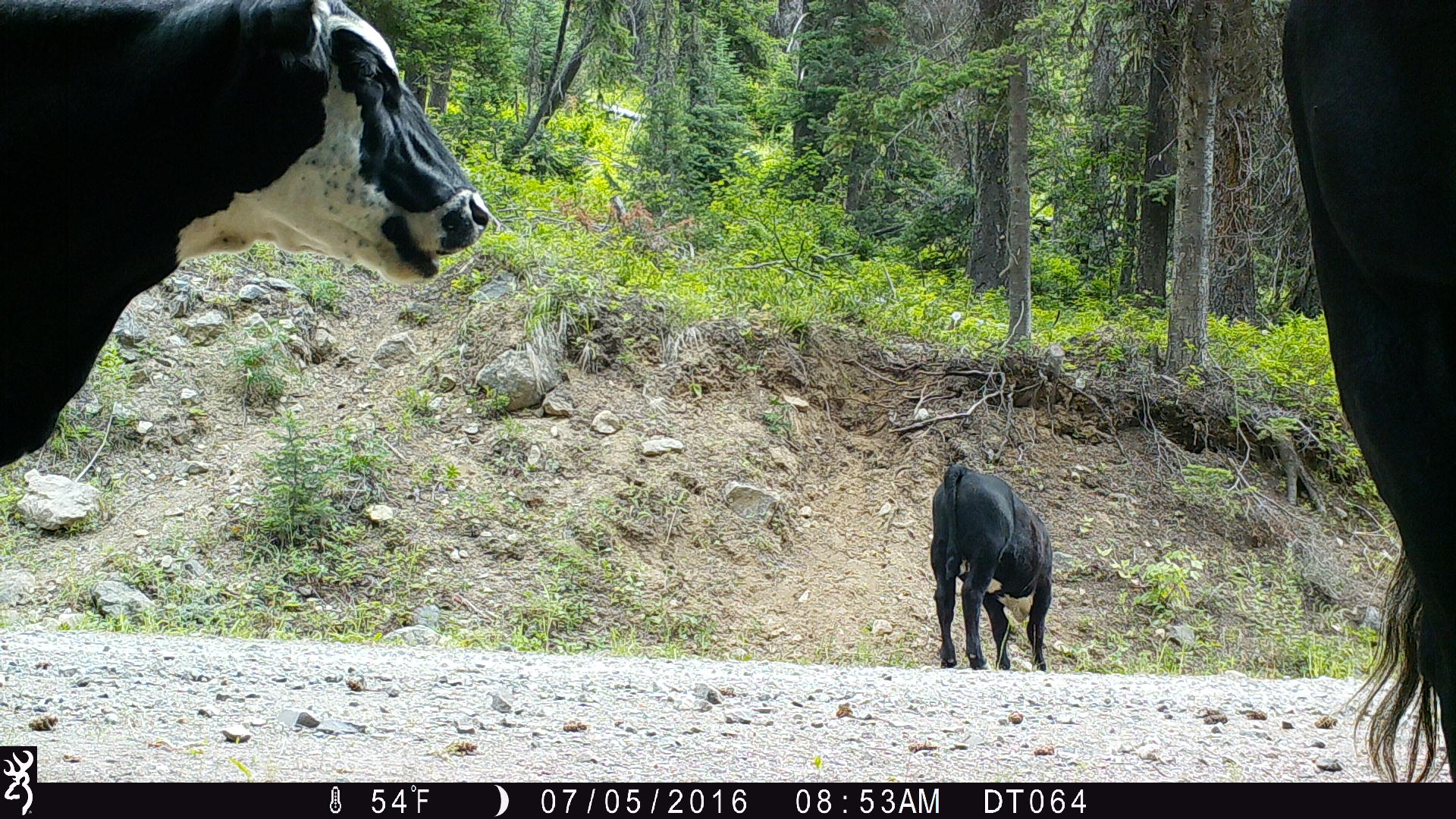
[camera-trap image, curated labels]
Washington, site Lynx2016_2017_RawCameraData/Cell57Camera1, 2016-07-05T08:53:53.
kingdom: Animalia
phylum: Chordata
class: Mammalia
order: Artiodactyla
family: Bovidae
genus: Bos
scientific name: Bos taurus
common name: domestic cattle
Domestic cattle (Bos taurus). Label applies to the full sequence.